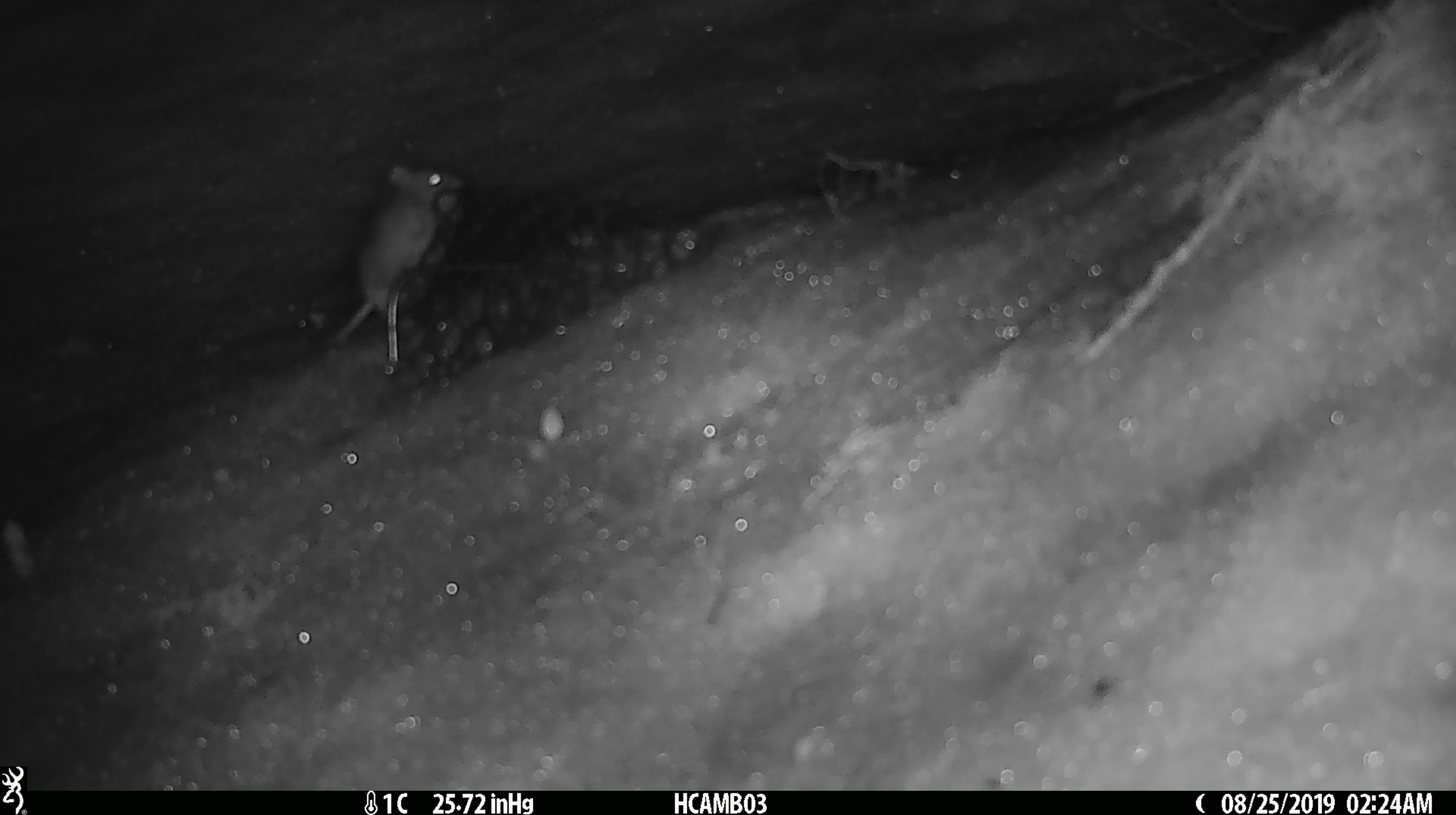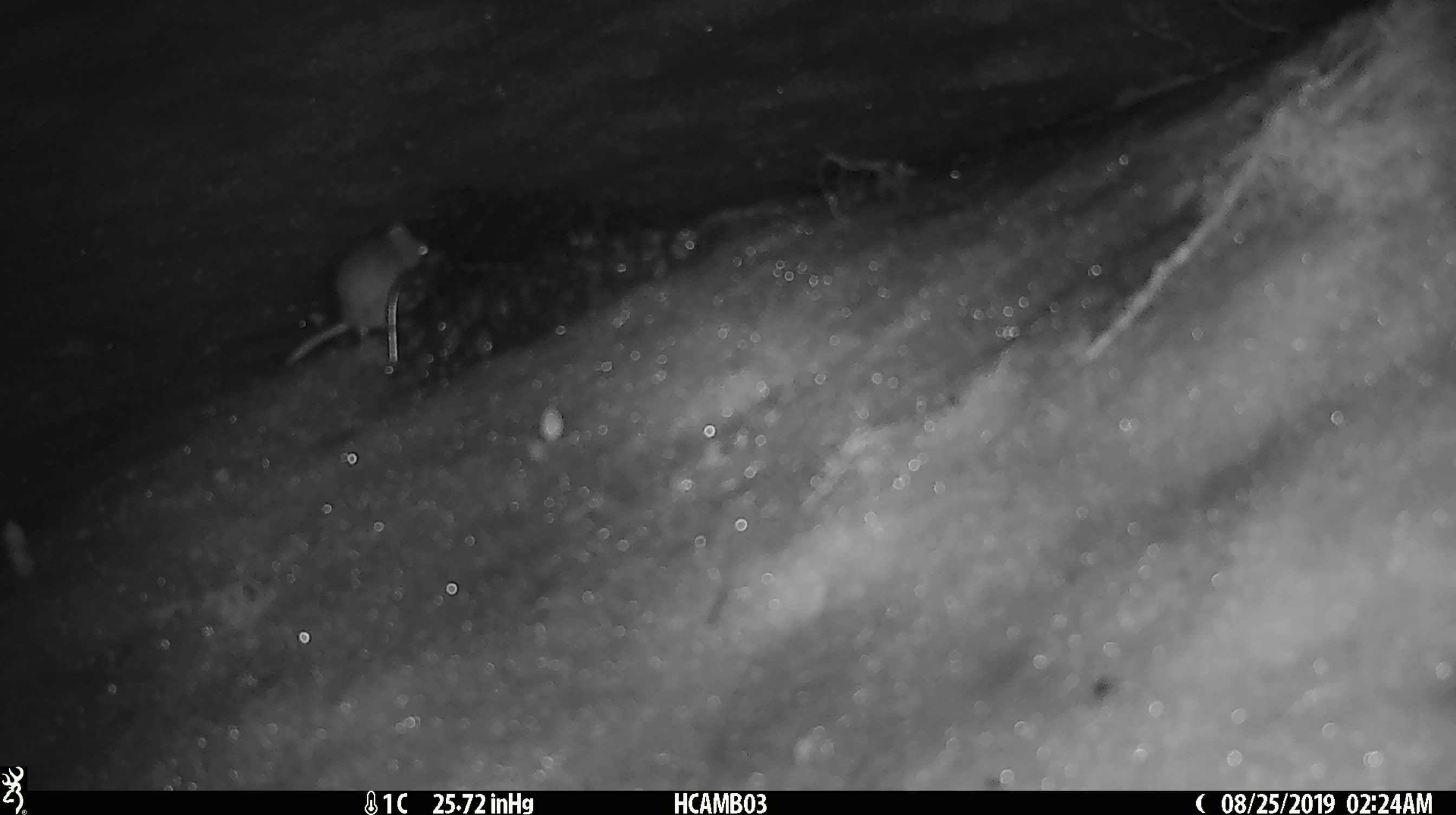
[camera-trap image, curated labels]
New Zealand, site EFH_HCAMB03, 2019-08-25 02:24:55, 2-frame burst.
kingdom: Animalia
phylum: Chordata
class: Mammalia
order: Rodentia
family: Muridae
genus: Mus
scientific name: Mus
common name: mouse